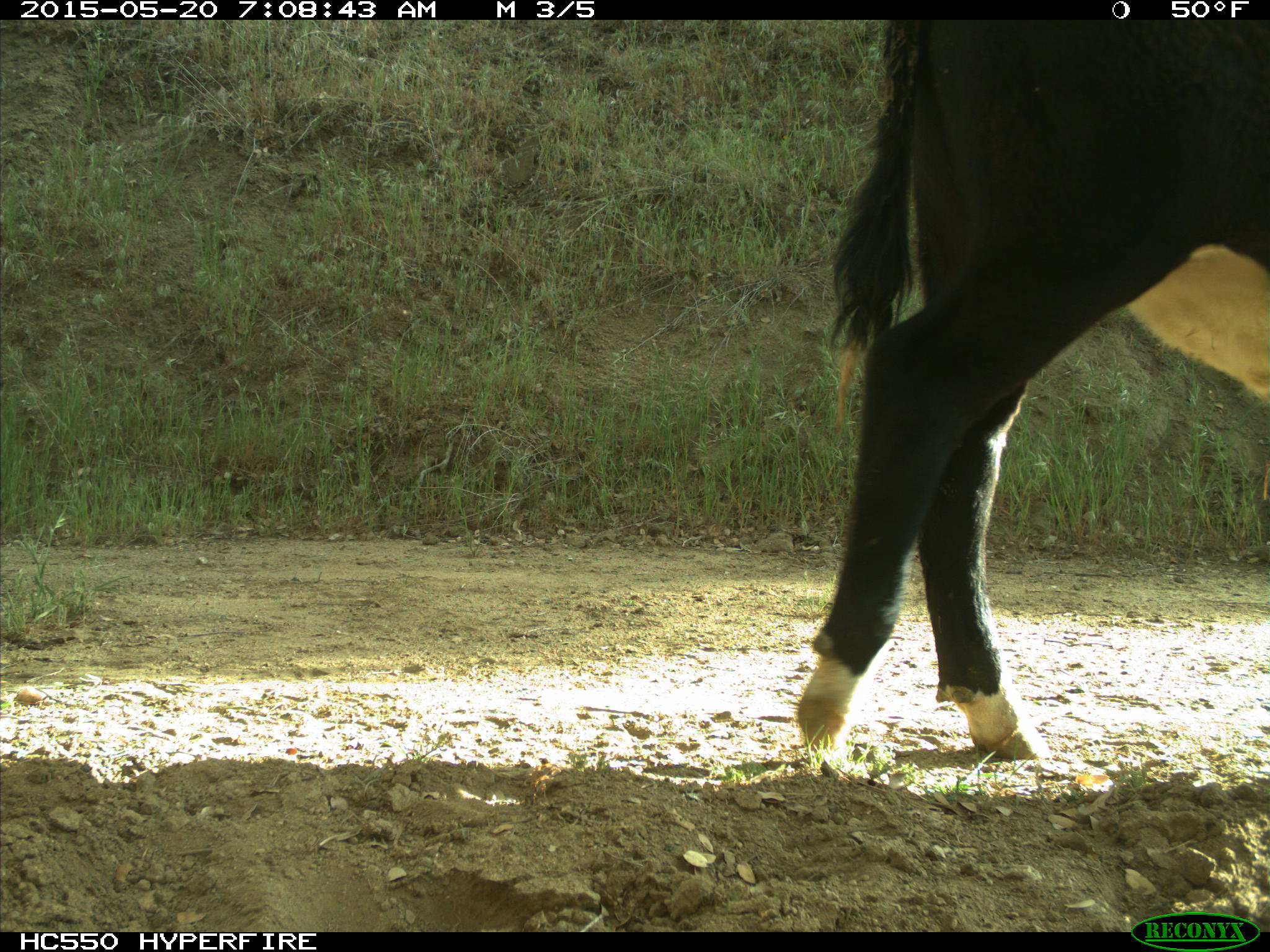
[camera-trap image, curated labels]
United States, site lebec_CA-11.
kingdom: Animalia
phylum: Chordata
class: Mammalia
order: Artiodactyla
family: Bovidae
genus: Bos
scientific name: Bos taurus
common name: domestic cow